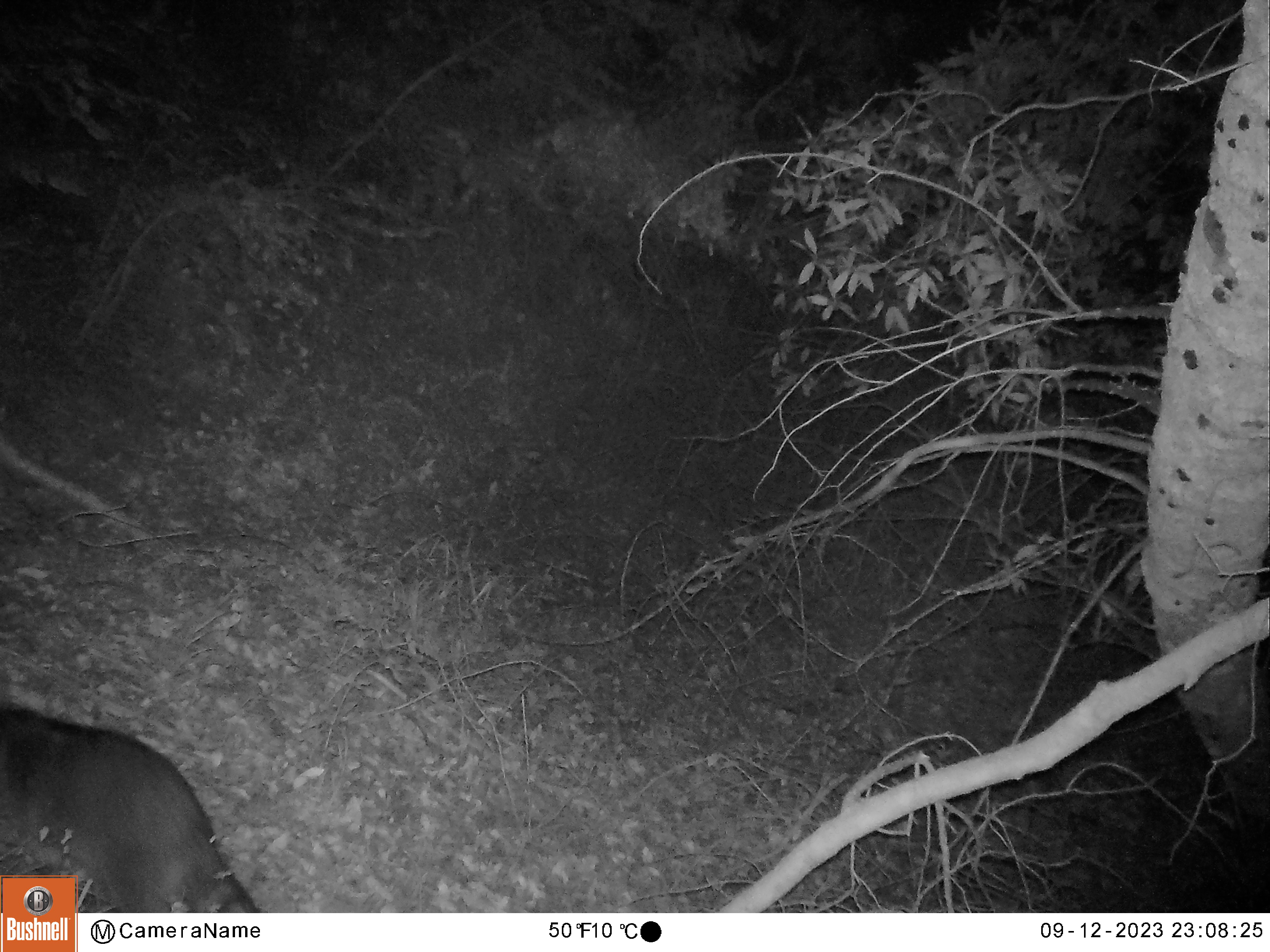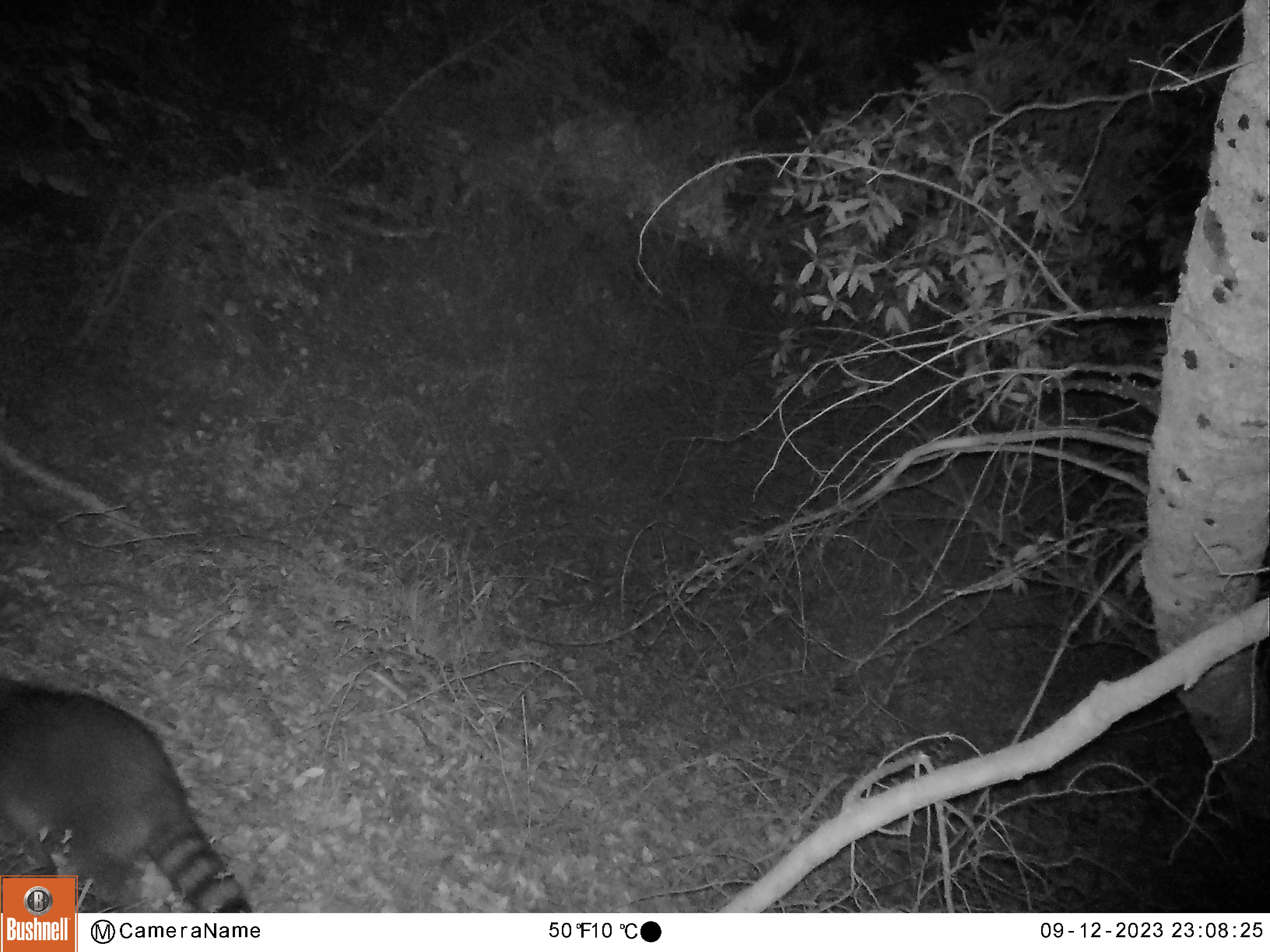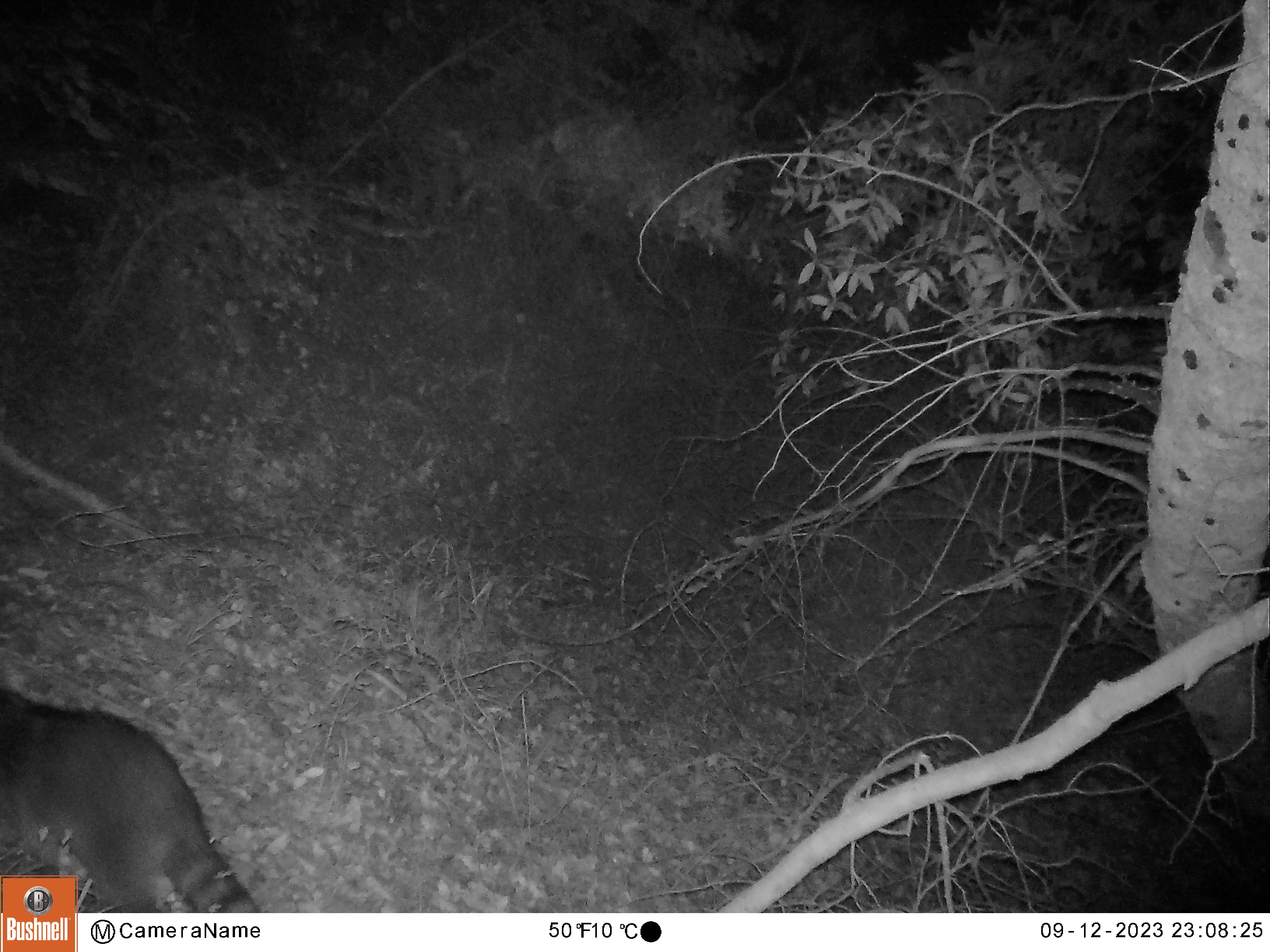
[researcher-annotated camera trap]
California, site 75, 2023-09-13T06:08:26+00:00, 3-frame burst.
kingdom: Animalia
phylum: Chordata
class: Mammalia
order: Carnivora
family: Procyonidae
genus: Procyon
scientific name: Procyon lotor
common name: raccoon